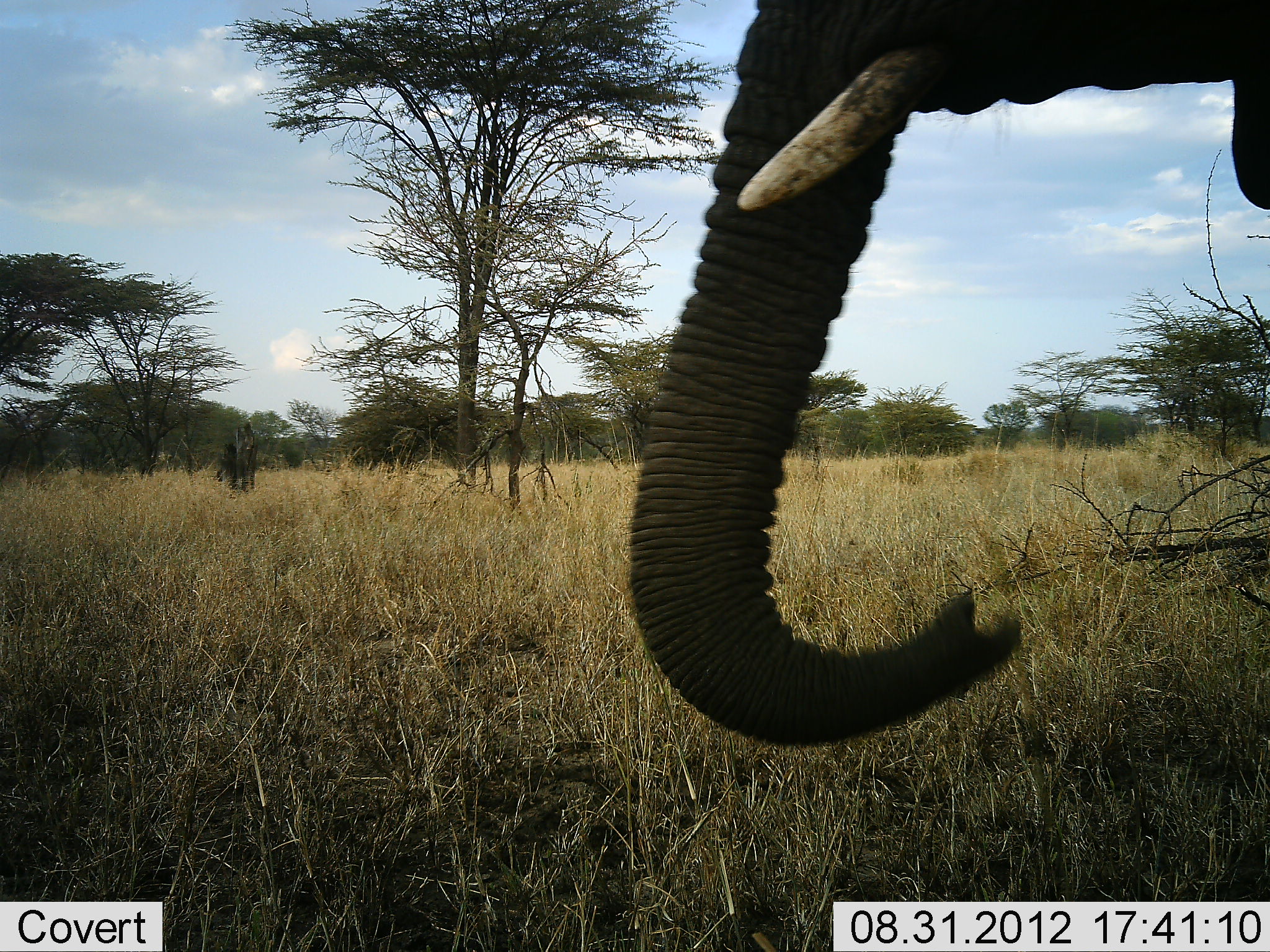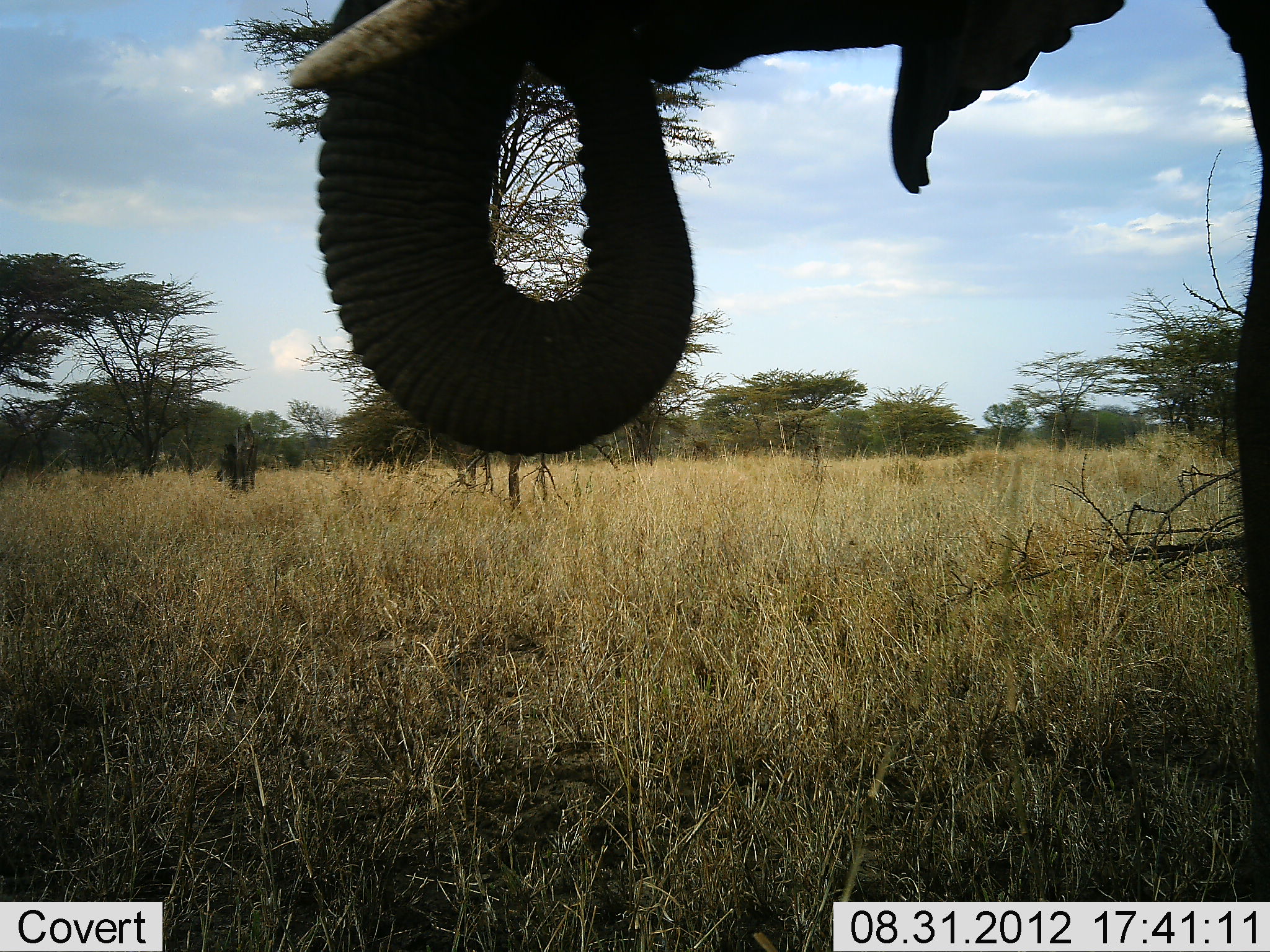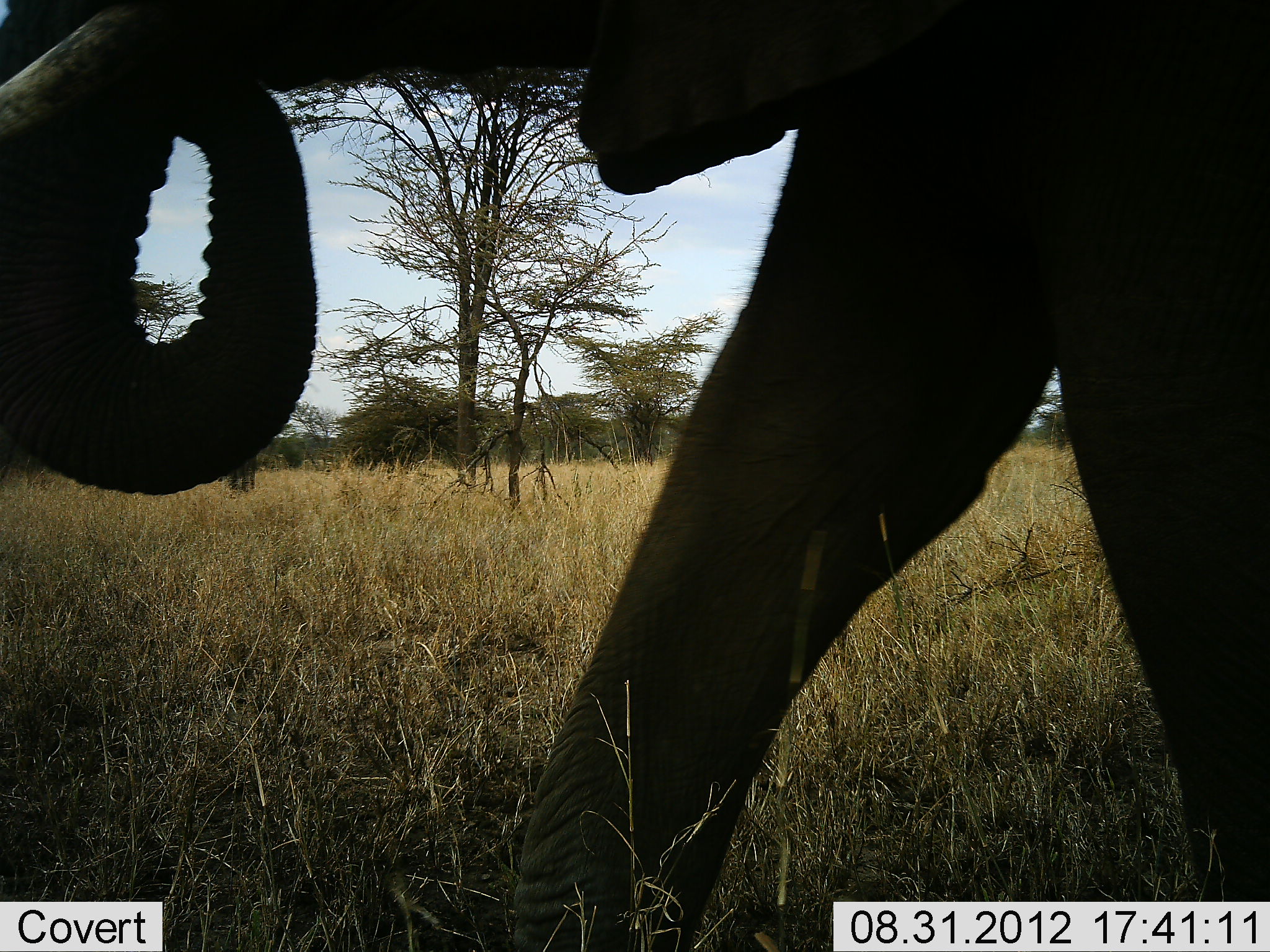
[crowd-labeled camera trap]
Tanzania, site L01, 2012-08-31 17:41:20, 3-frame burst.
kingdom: Animalia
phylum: Chordata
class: Mammalia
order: Proboscidea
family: Elephantidae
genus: Loxodonta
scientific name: Loxodonta africana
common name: african bush elephant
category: elephant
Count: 1.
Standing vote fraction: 10%.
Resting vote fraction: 0%.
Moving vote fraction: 90%.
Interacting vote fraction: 0%.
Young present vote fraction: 0%.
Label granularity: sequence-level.